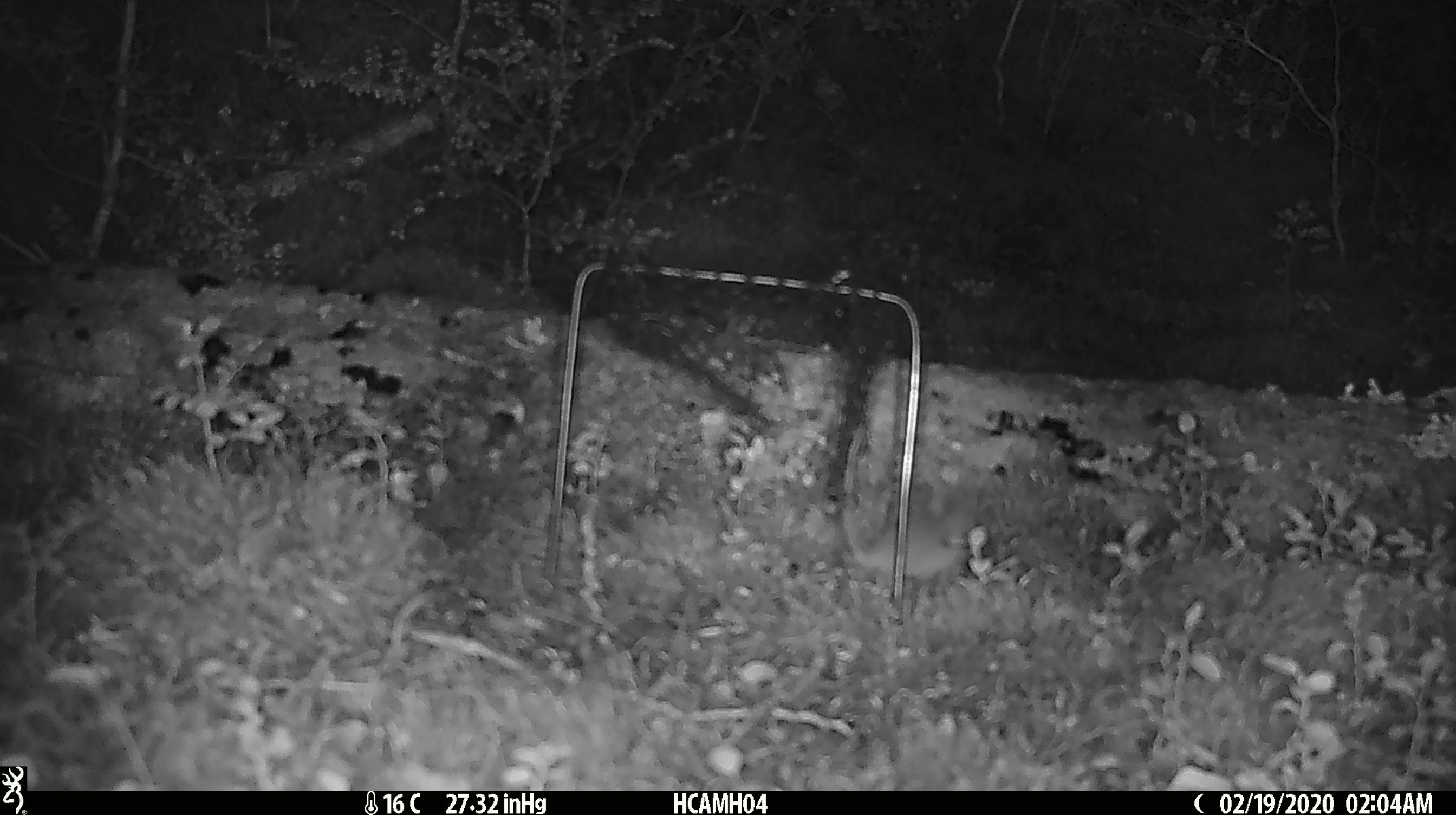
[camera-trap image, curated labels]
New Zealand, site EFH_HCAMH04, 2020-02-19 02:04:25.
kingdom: Animalia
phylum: Chordata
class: Mammalia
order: Rodentia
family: Muridae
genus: Mus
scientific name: Mus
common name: mouse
Mouse (Mus).